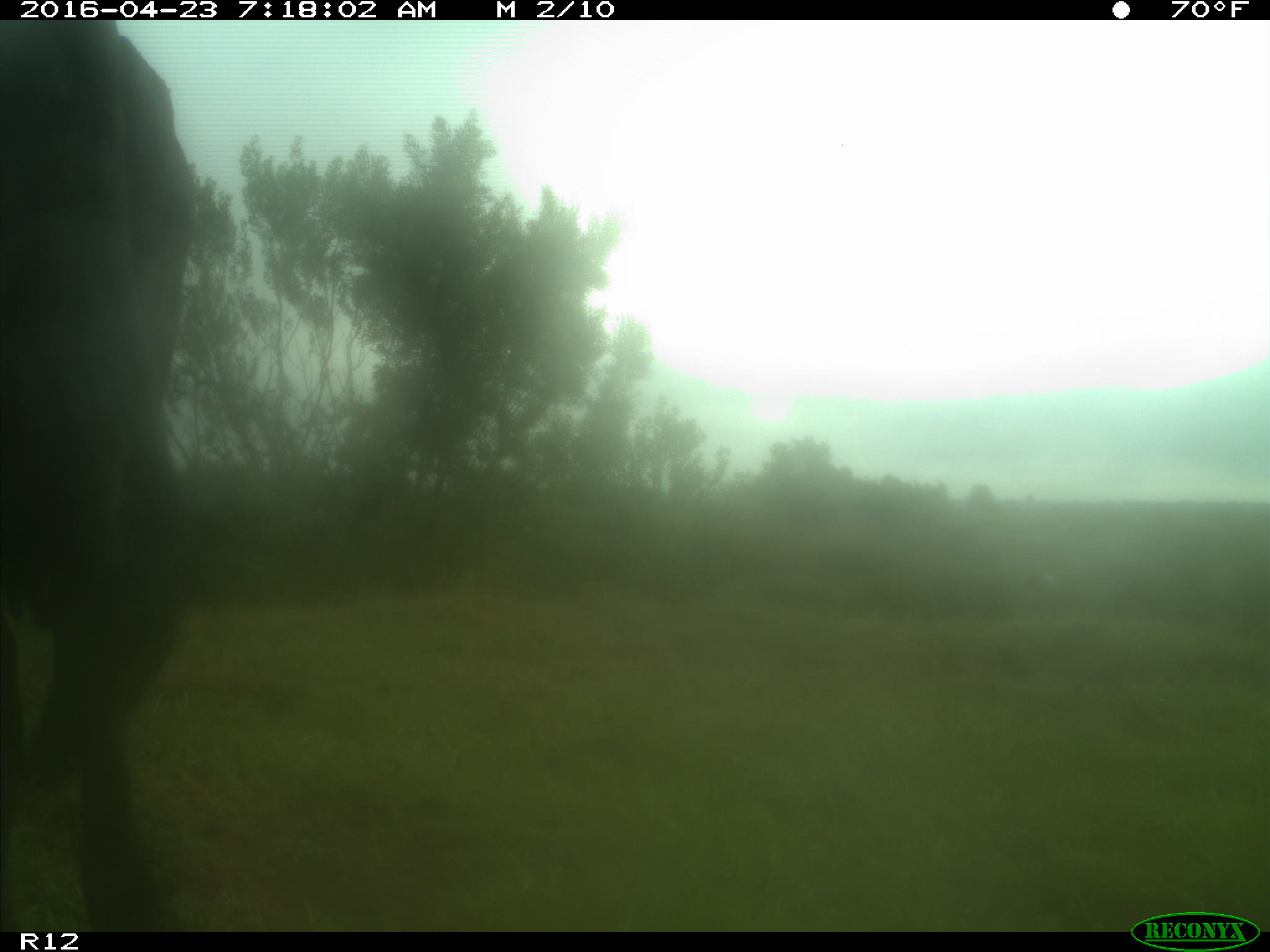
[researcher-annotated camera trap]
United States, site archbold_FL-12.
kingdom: Animalia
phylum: Chordata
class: Mammalia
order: Artiodactyla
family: Bovidae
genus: Bos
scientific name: Bos taurus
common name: domestic cow